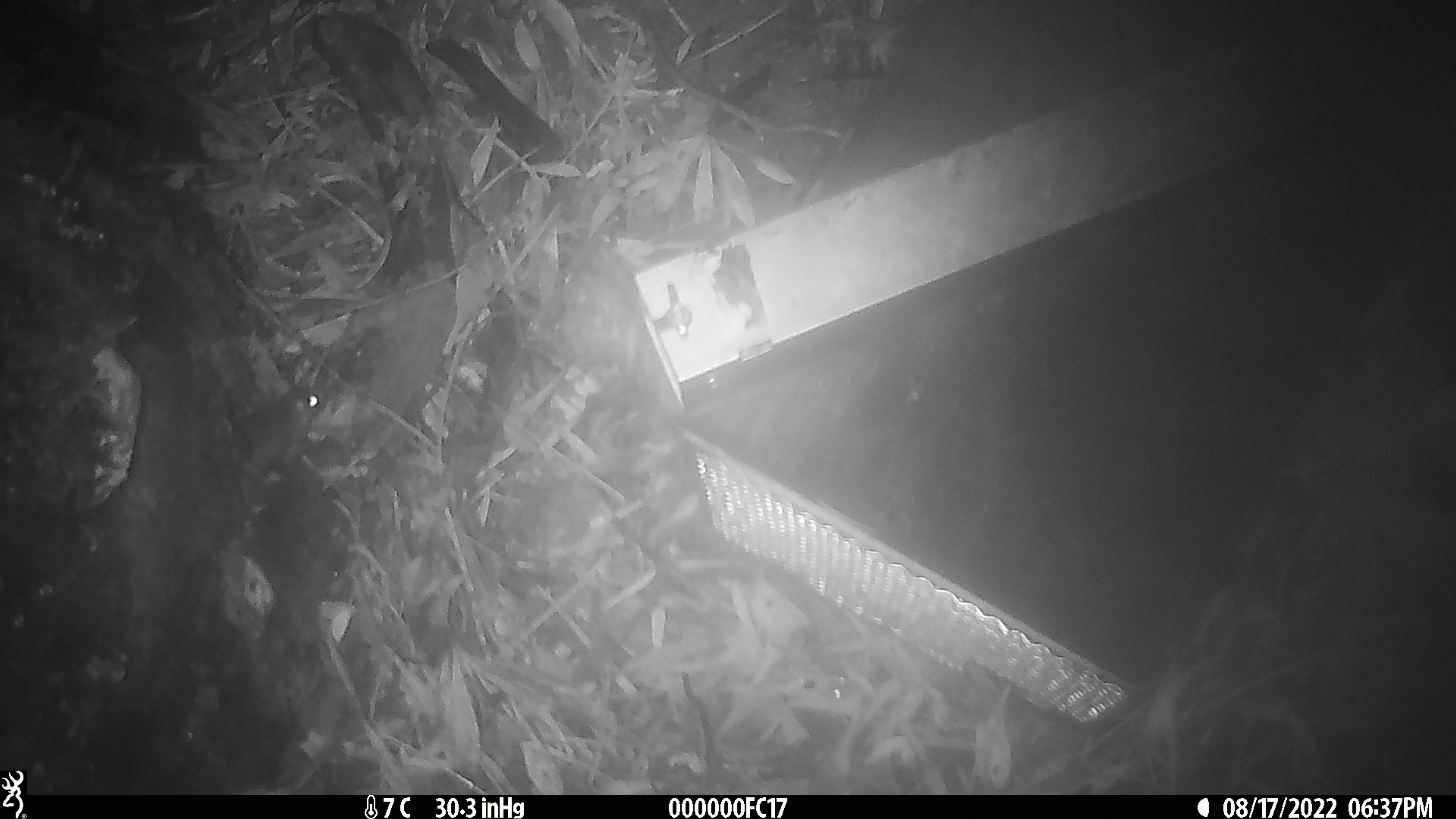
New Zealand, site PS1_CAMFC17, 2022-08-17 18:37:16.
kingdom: Animalia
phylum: Chordata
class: Mammalia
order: Rodentia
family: Muridae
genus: Mus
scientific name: Mus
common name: mouse